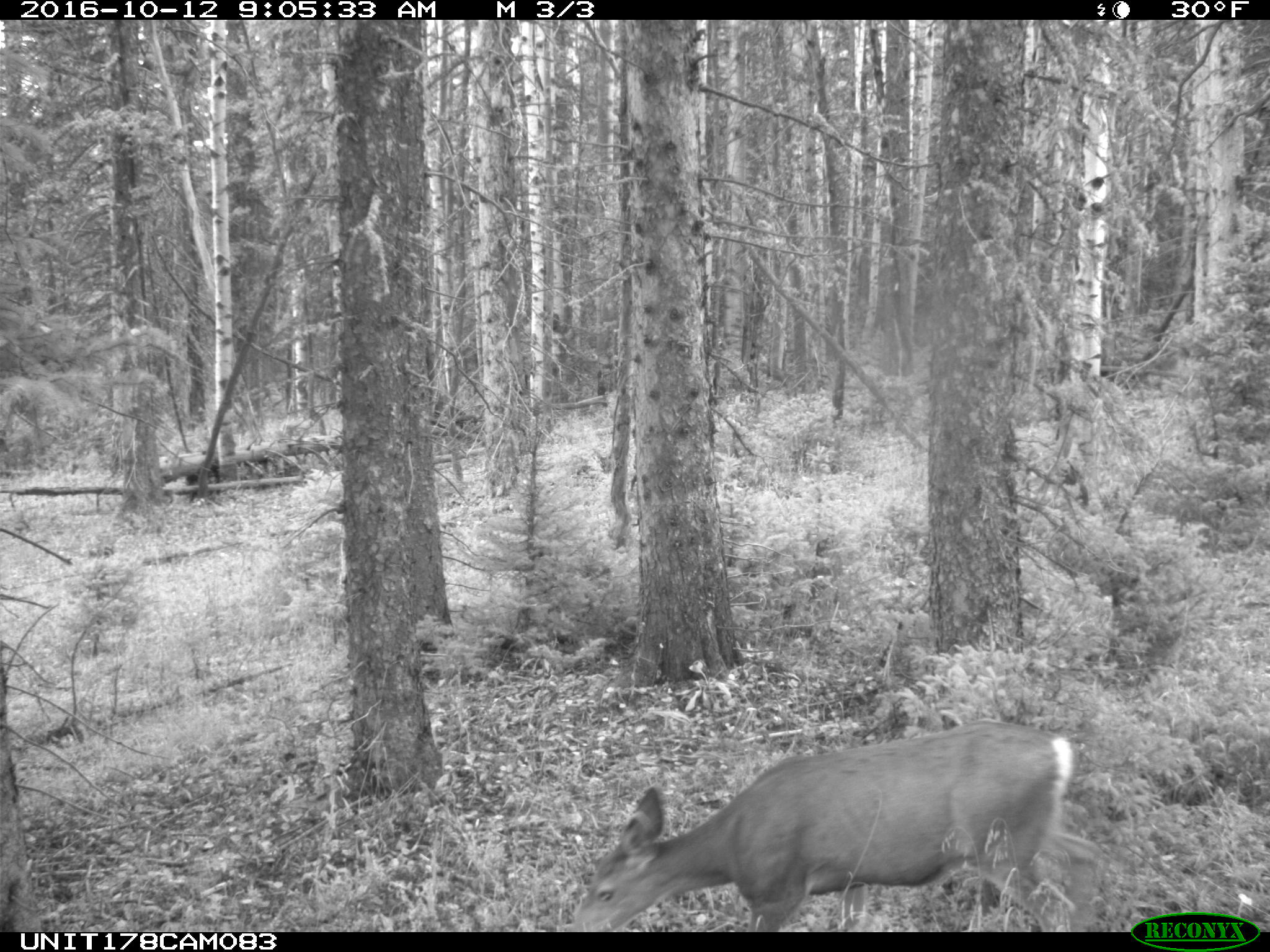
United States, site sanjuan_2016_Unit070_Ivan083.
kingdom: Animalia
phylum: Chordata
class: Mammalia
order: Artiodactyla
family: Cervidae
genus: Odocoileus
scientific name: Odocoileus hemionus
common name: mule deer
Odocoileus hemionus (mule deer).